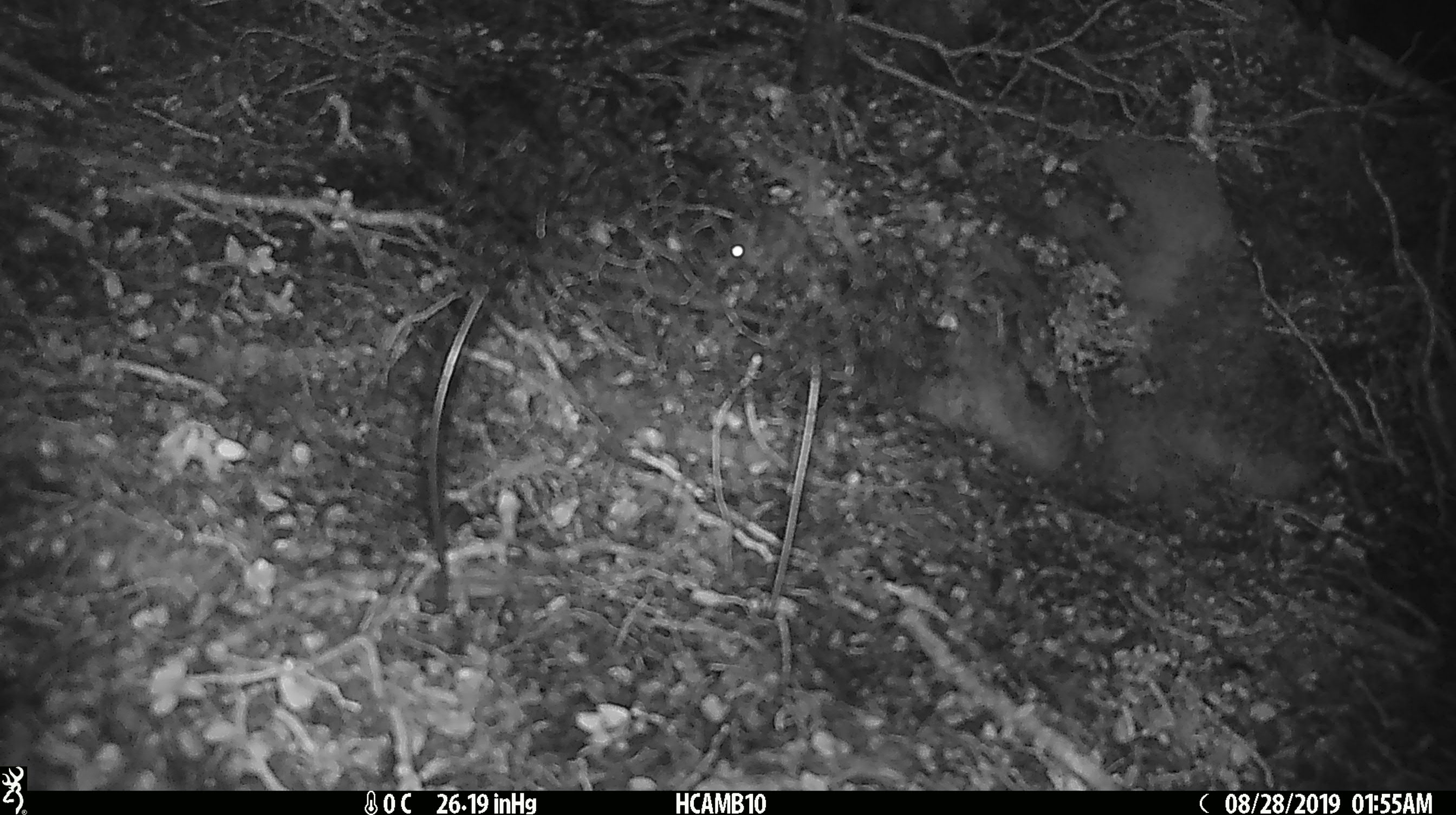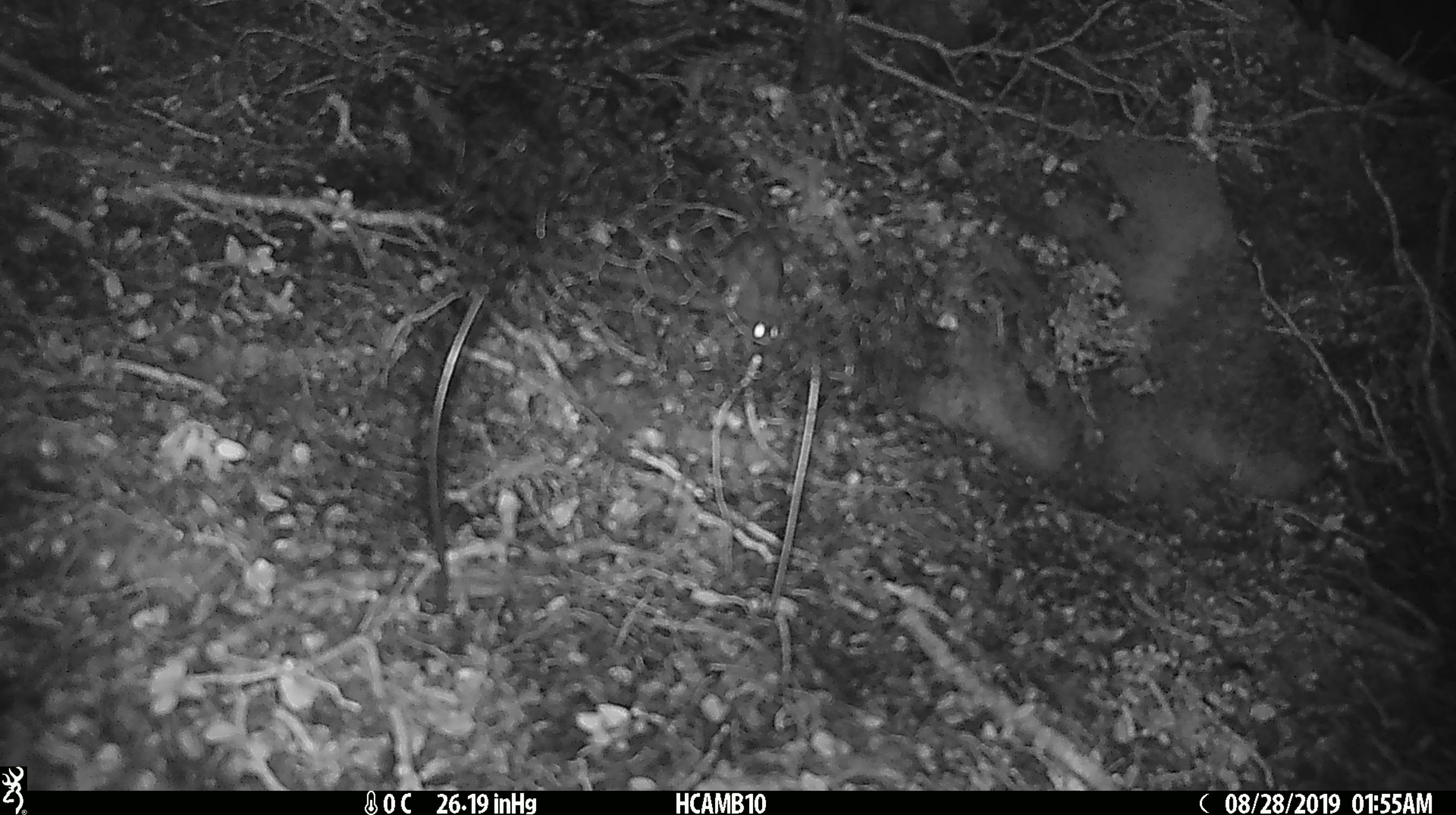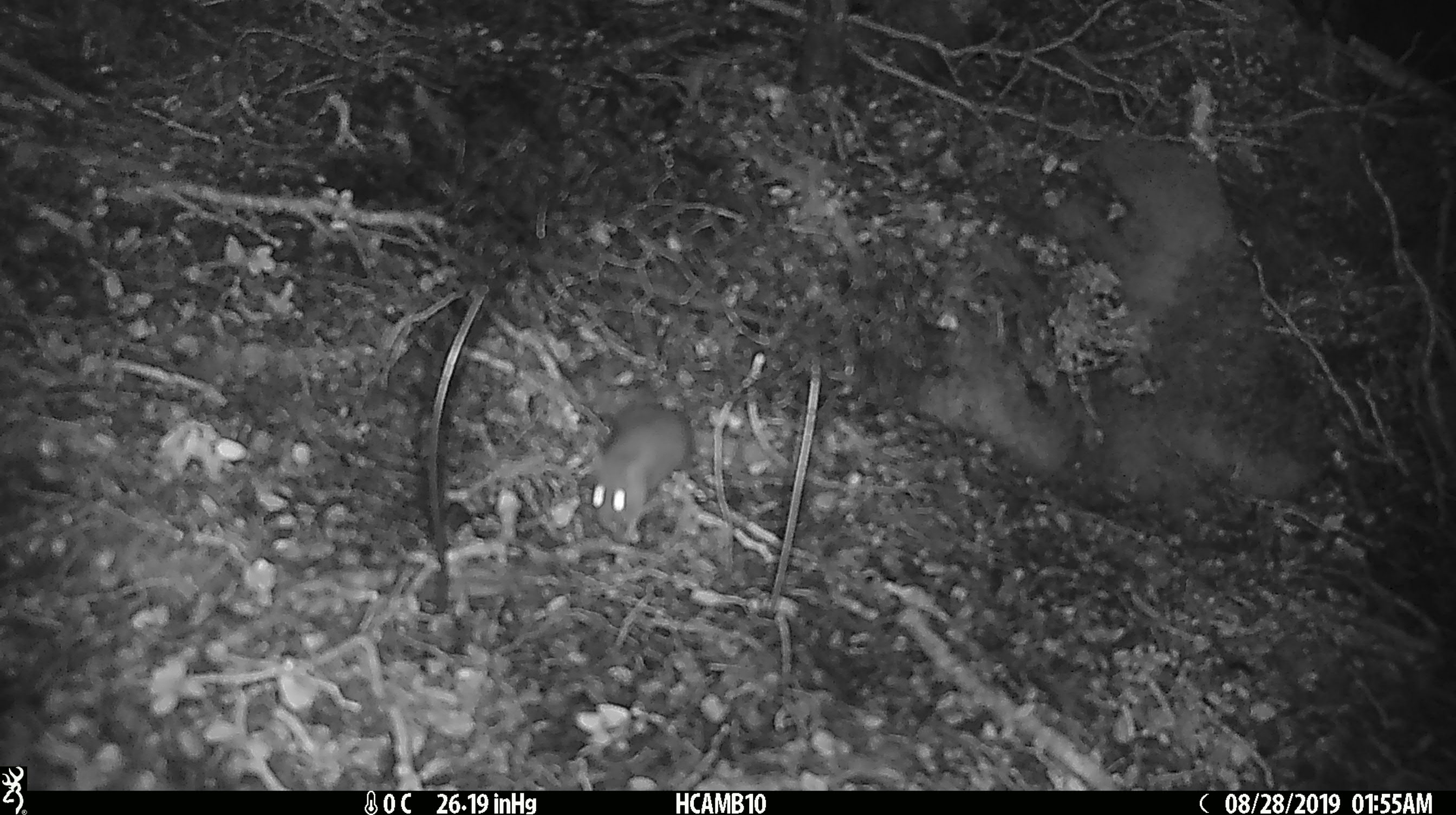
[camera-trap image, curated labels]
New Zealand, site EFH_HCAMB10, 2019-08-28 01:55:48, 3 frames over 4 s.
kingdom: Animalia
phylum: Chordata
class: Mammalia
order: Rodentia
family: Muridae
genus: Mus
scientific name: Mus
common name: mouse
Mouse (Mus).